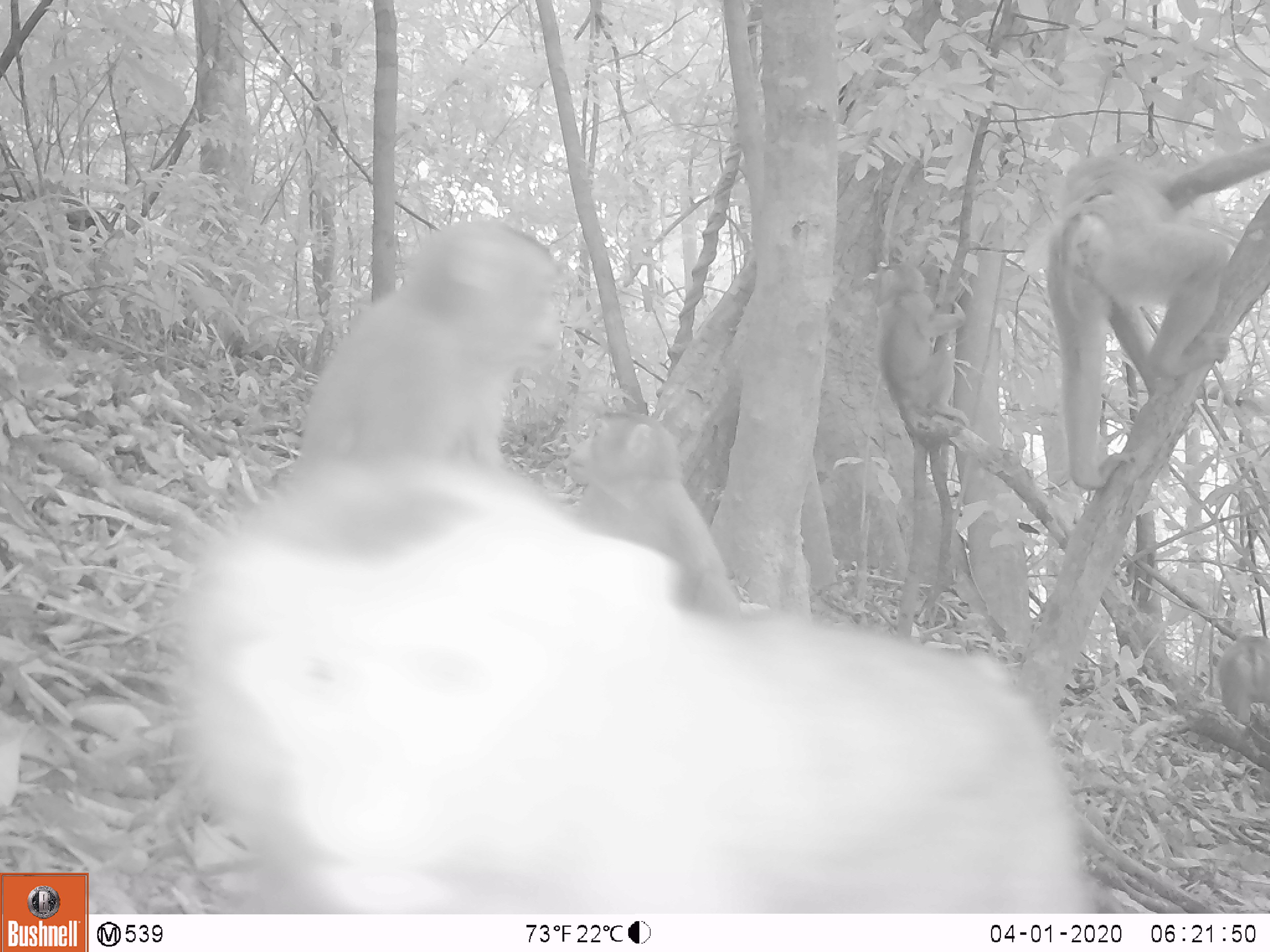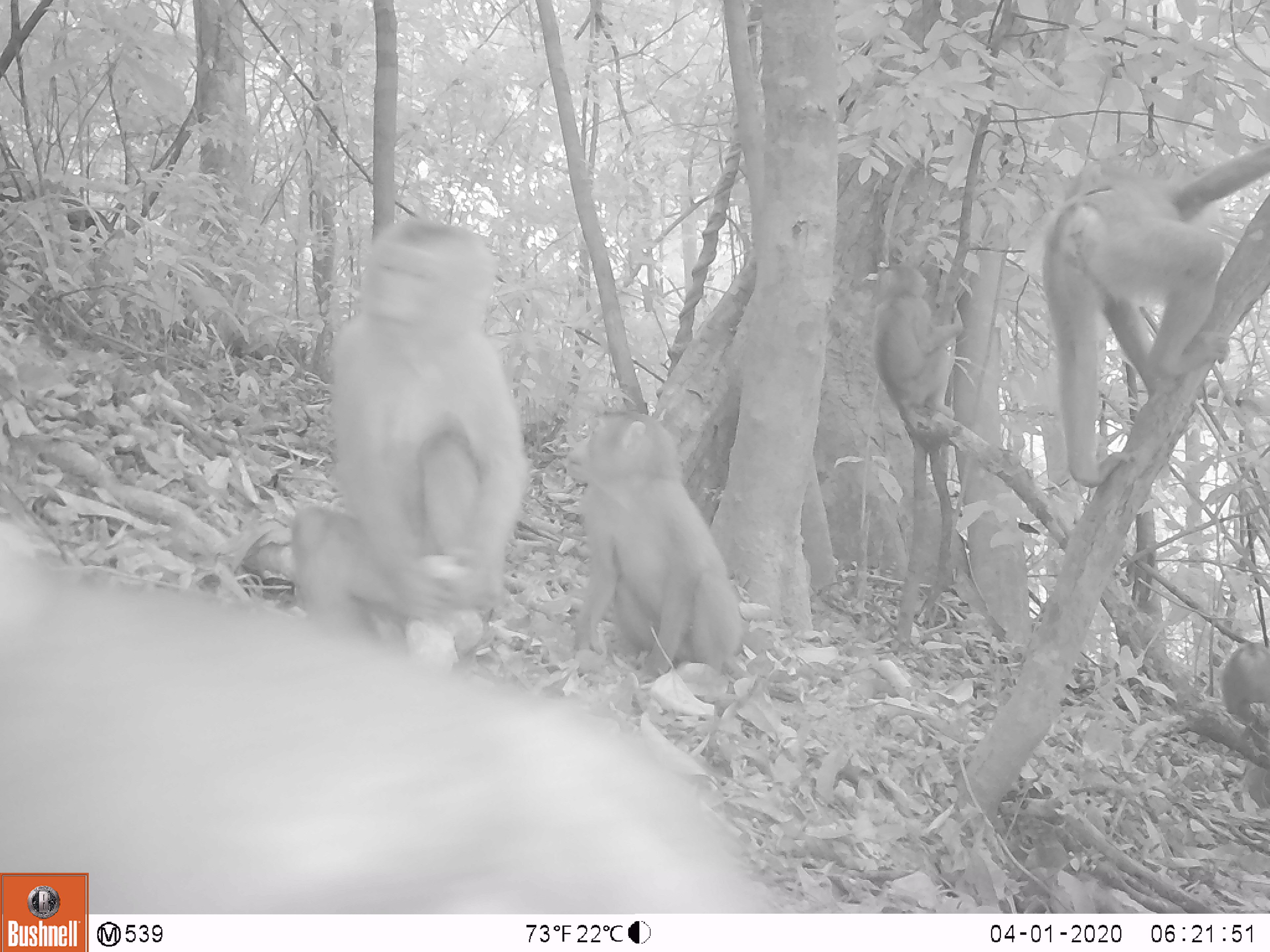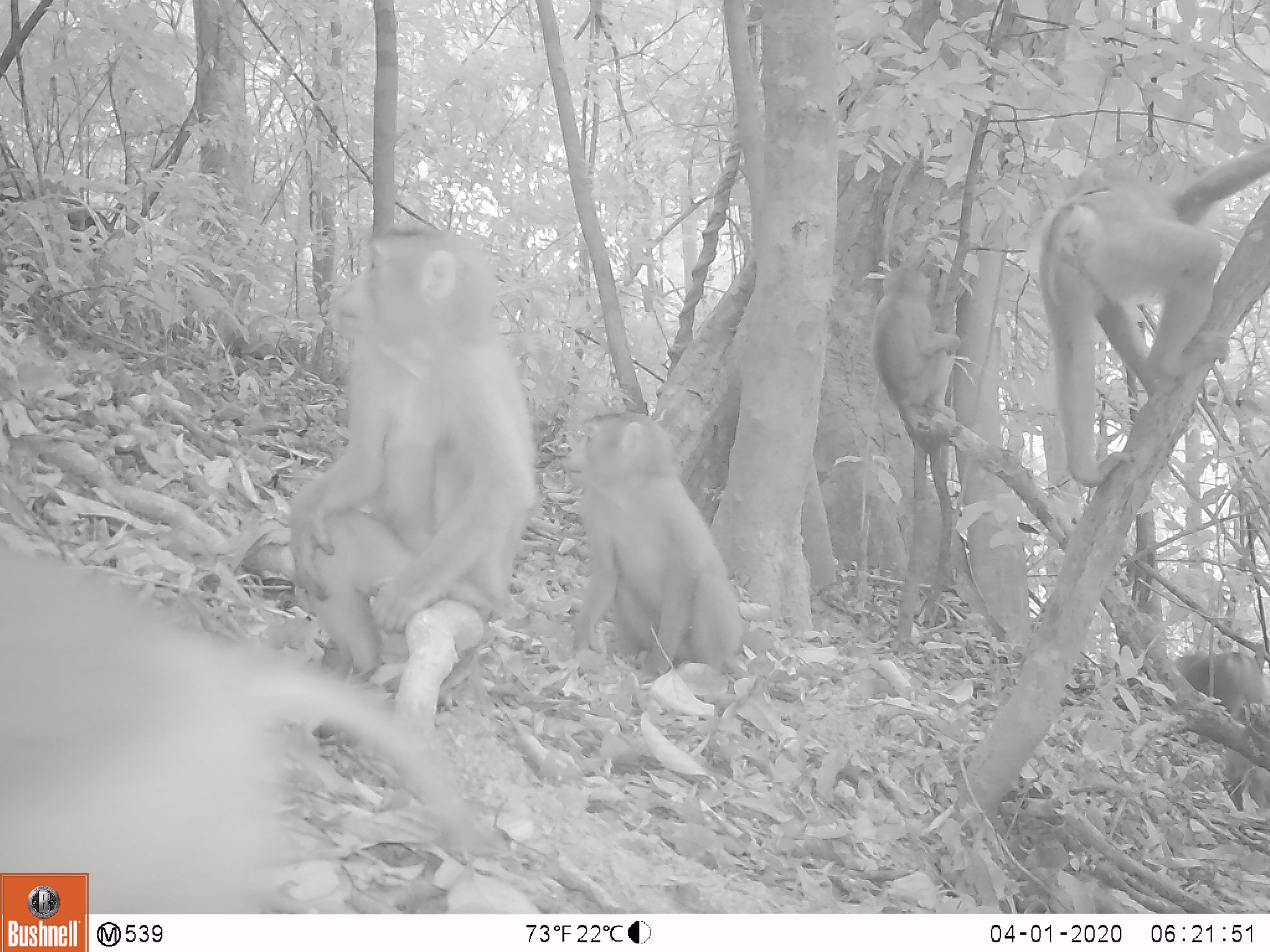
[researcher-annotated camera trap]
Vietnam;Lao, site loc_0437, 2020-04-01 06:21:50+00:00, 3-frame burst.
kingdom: Animalia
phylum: Chordata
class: Mammalia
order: Primates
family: Cercopithecidae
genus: Macaca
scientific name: Macaca nemestrina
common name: pig-tailed macaque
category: pig tailed macaque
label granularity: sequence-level